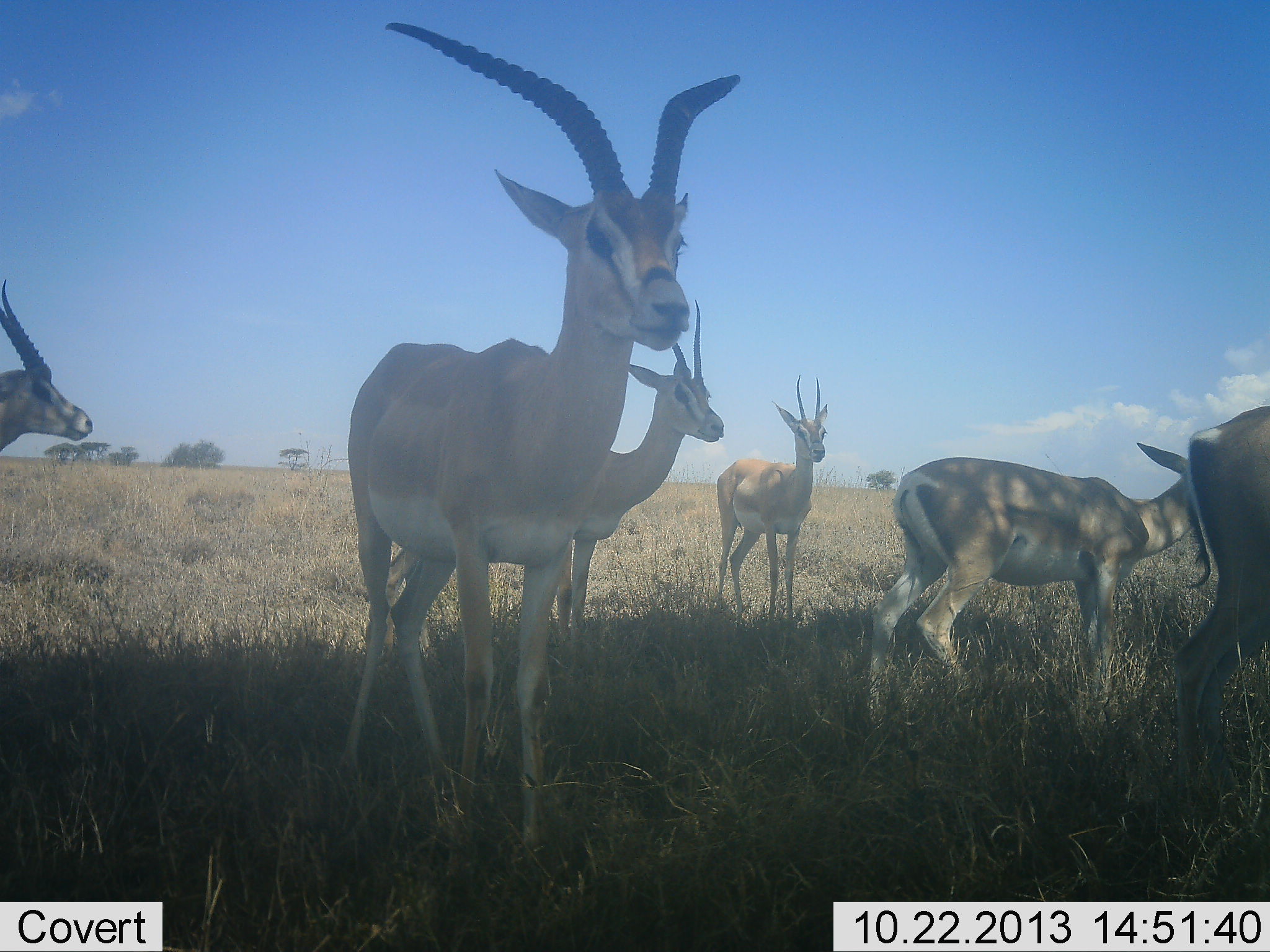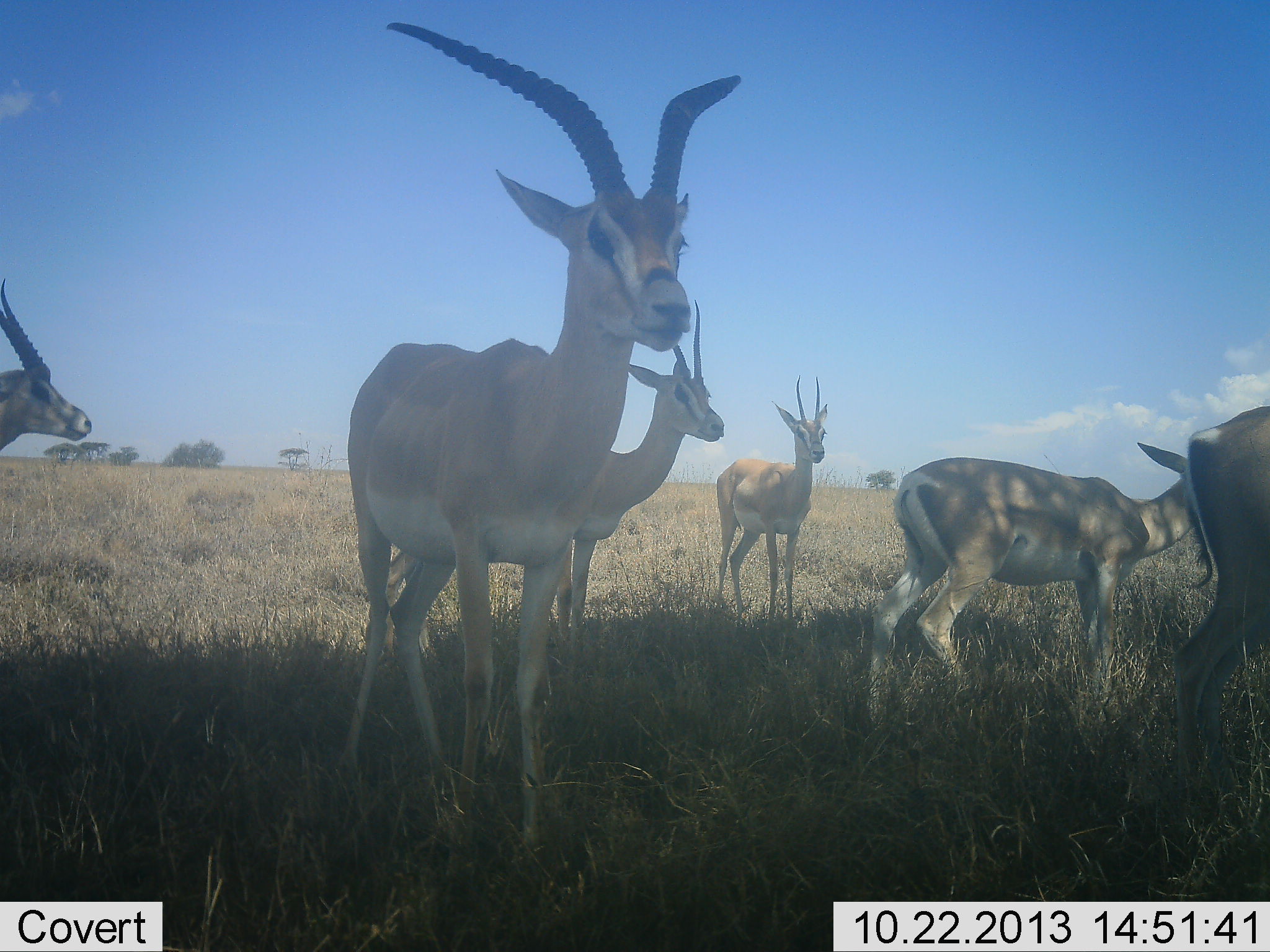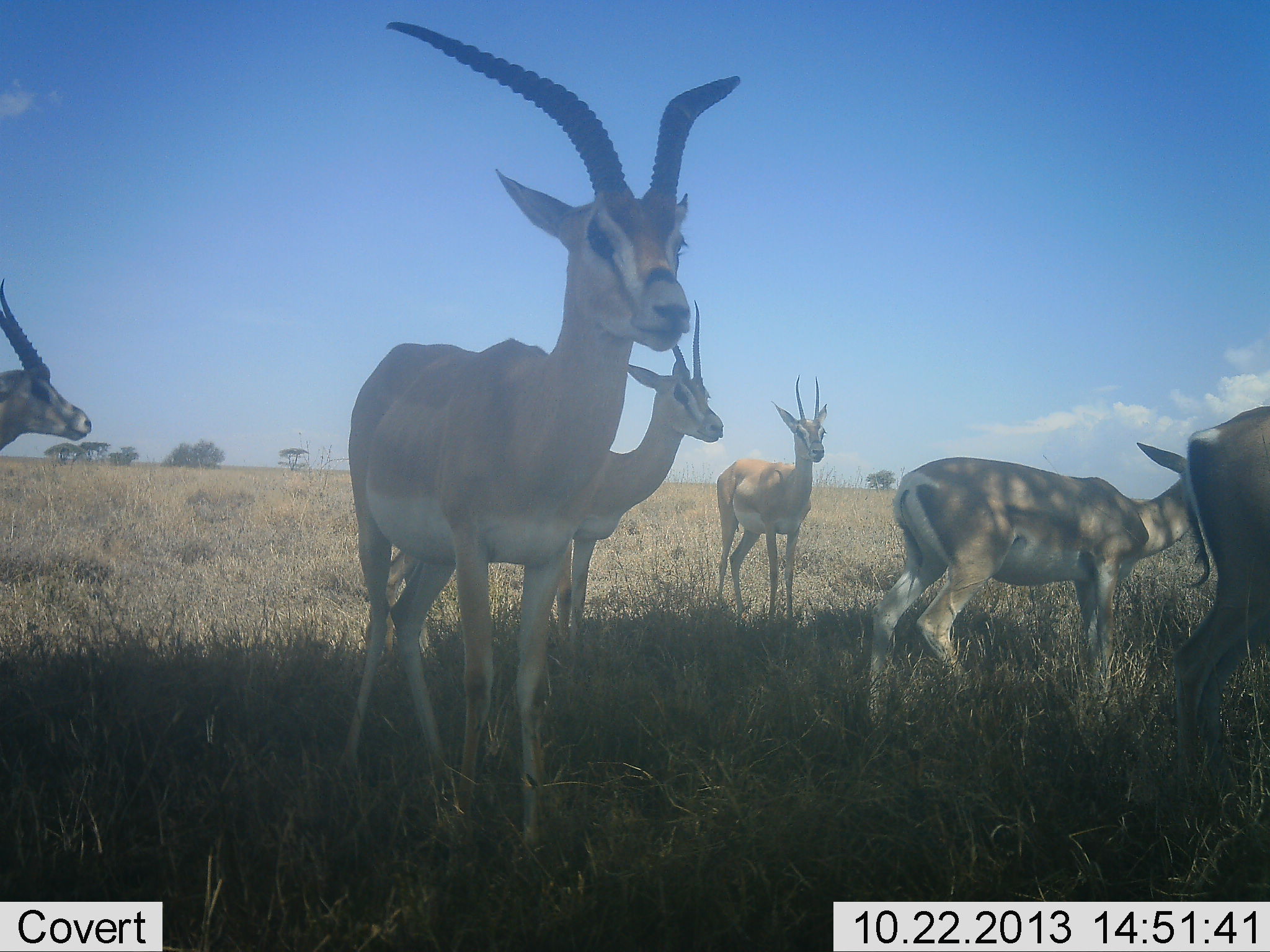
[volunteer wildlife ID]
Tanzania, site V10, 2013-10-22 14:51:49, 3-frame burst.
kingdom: Animalia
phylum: Chordata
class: Mammalia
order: Artiodactyla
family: Bovidae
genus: Nanger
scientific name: Nanger granti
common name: grant's gazelle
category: gazellegrants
Gazellegrants (grant's gazelle) (Nanger granti), count 6. Behavior (volunteer vote fractions): standing 93%, resting 7%, moving 10%, interacting 0%. Young present (vote fraction): 0%. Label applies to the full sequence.